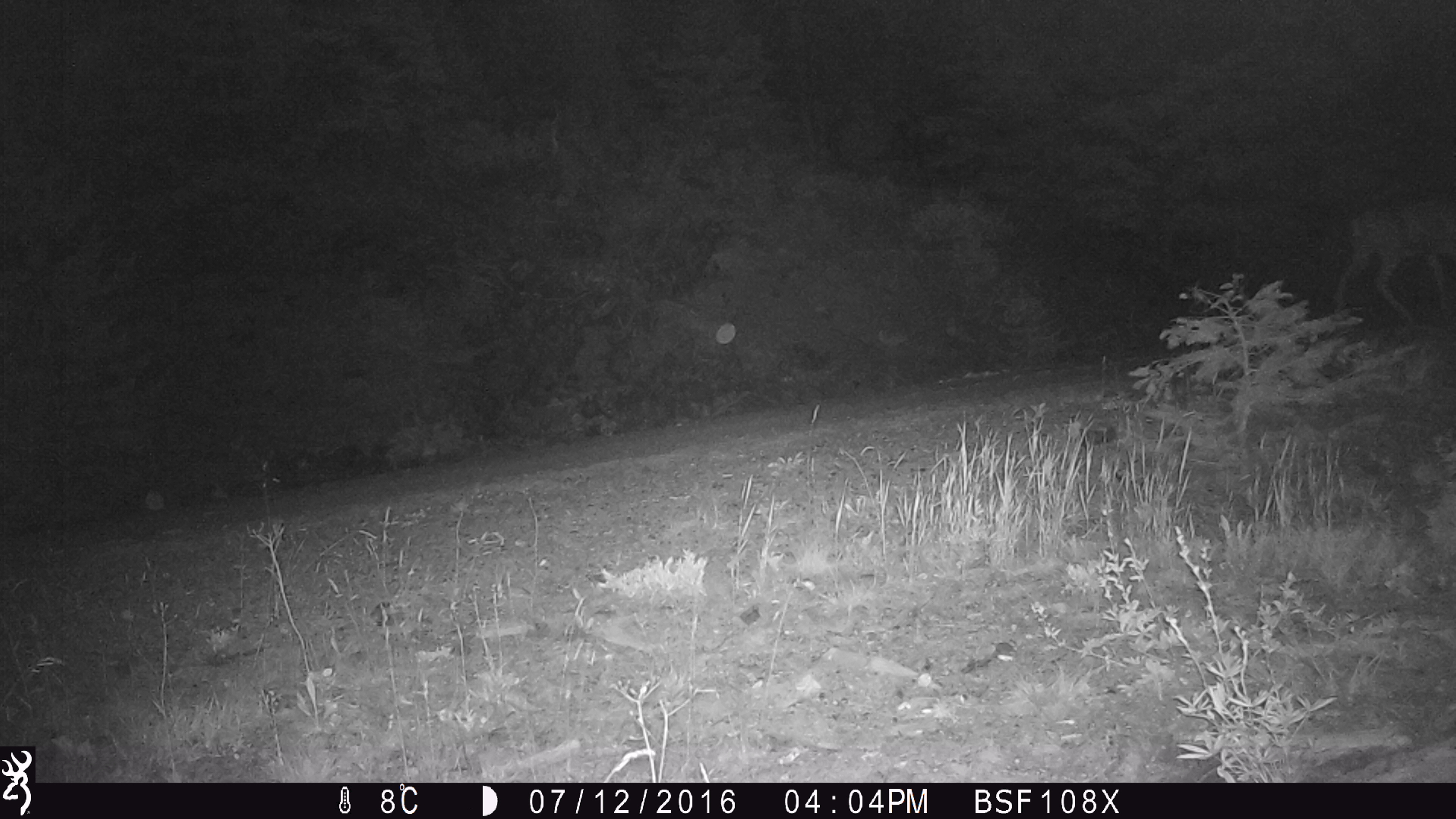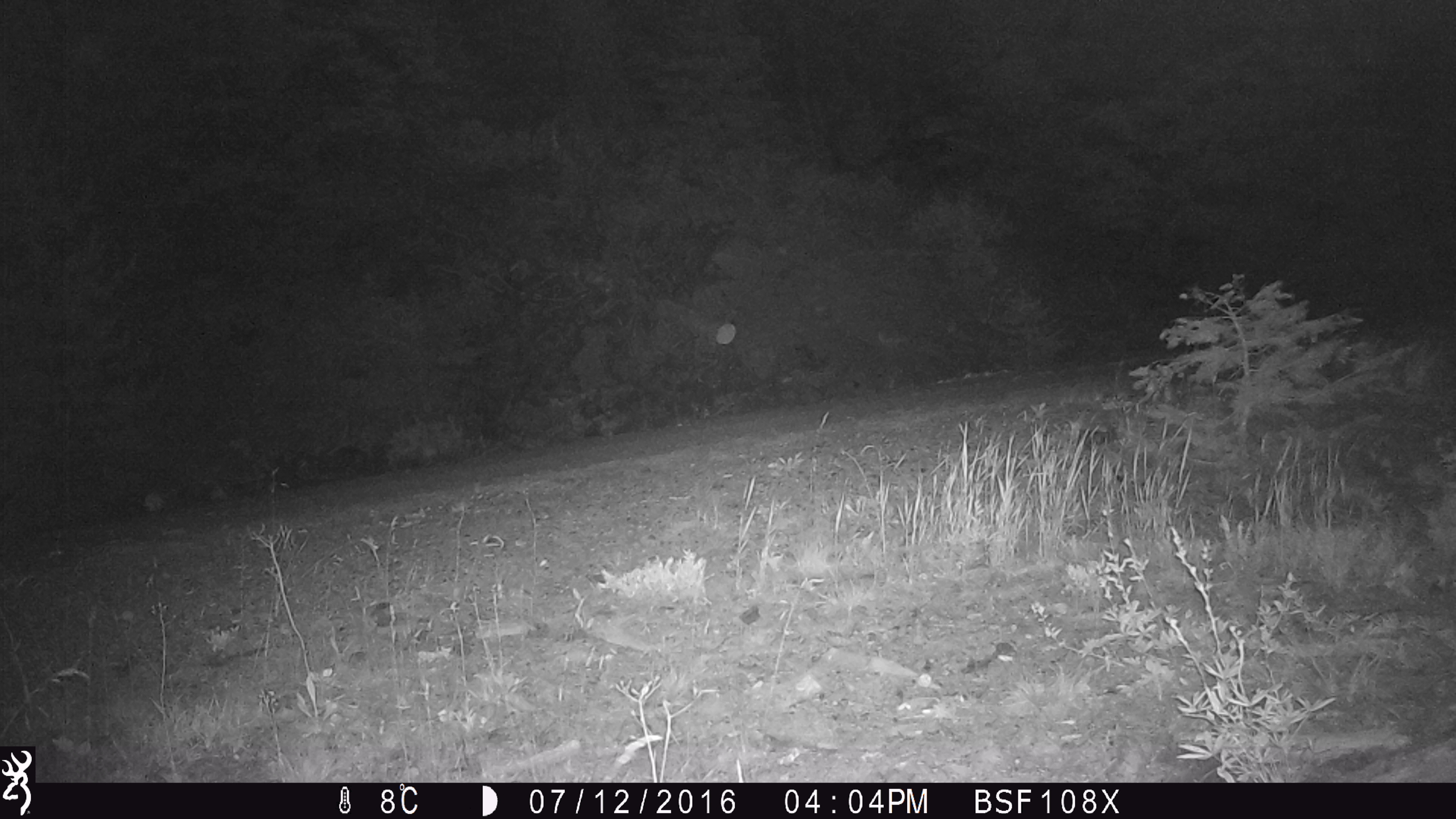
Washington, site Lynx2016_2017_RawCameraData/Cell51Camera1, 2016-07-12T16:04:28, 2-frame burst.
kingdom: Animalia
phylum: Chordata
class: Mammalia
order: Artiodactyla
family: Cervidae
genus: Odocoileus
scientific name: Odocoileus hemionus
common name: mule deer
Odocoileus hemionus (mule deer). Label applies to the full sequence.